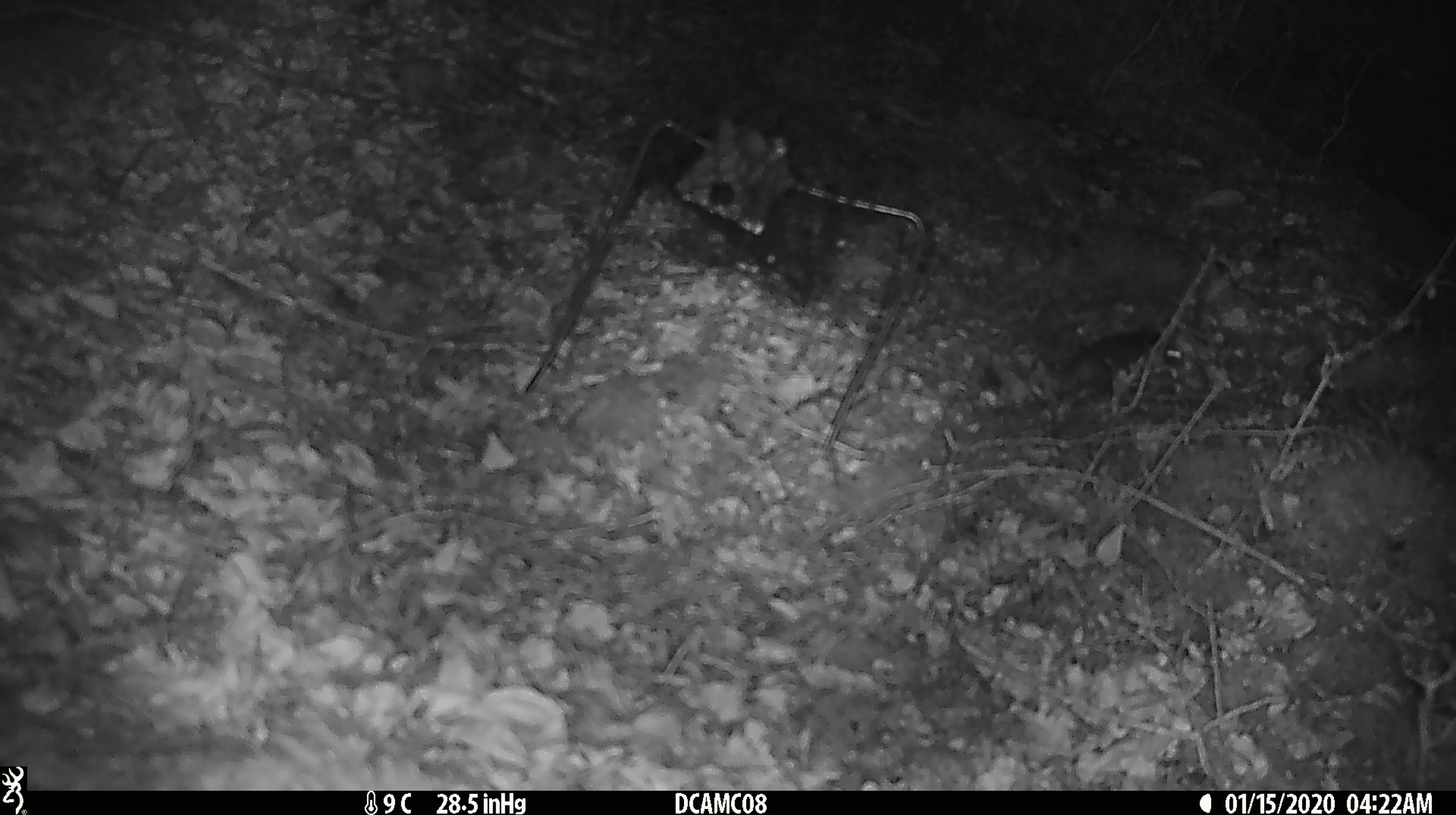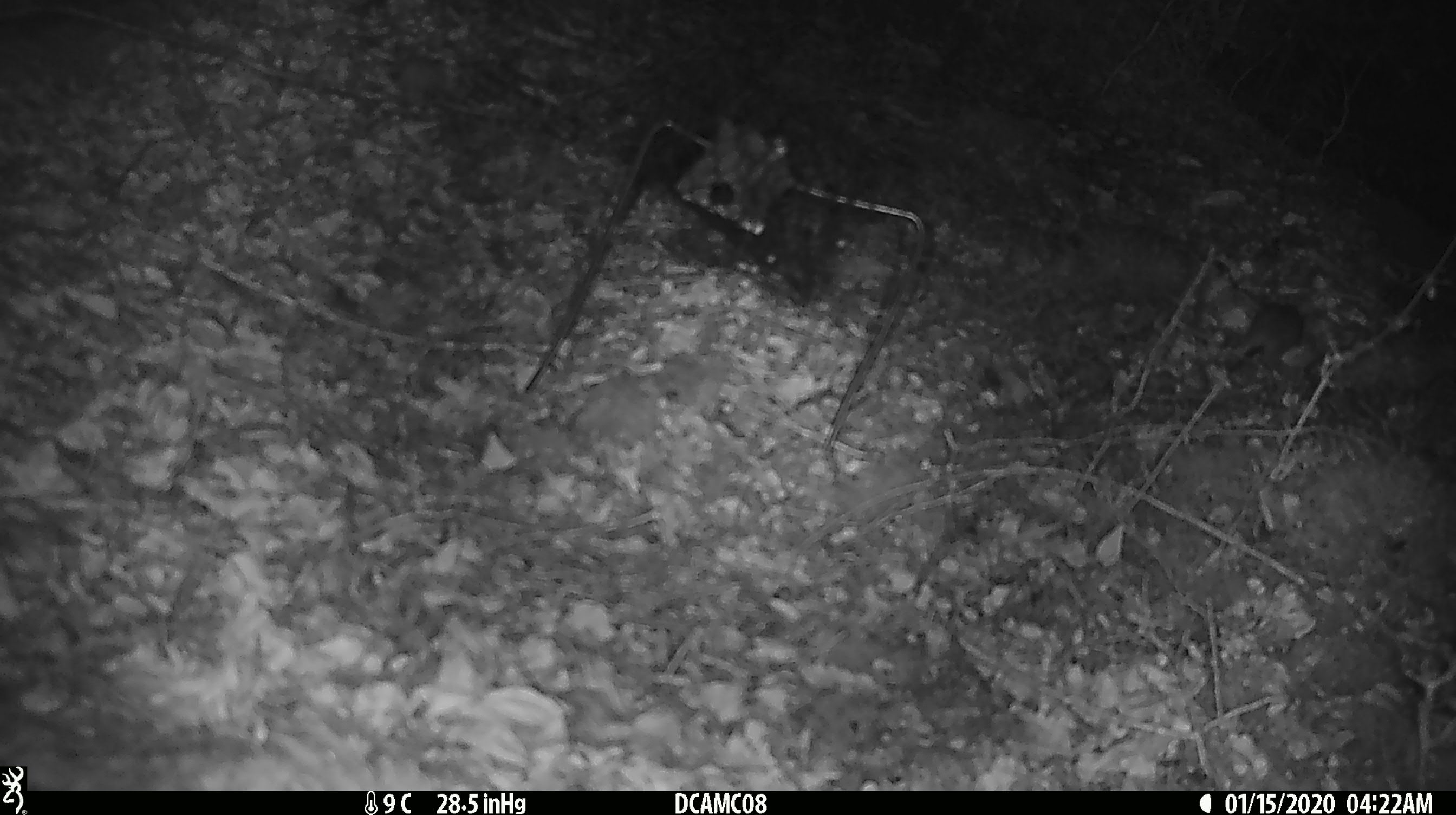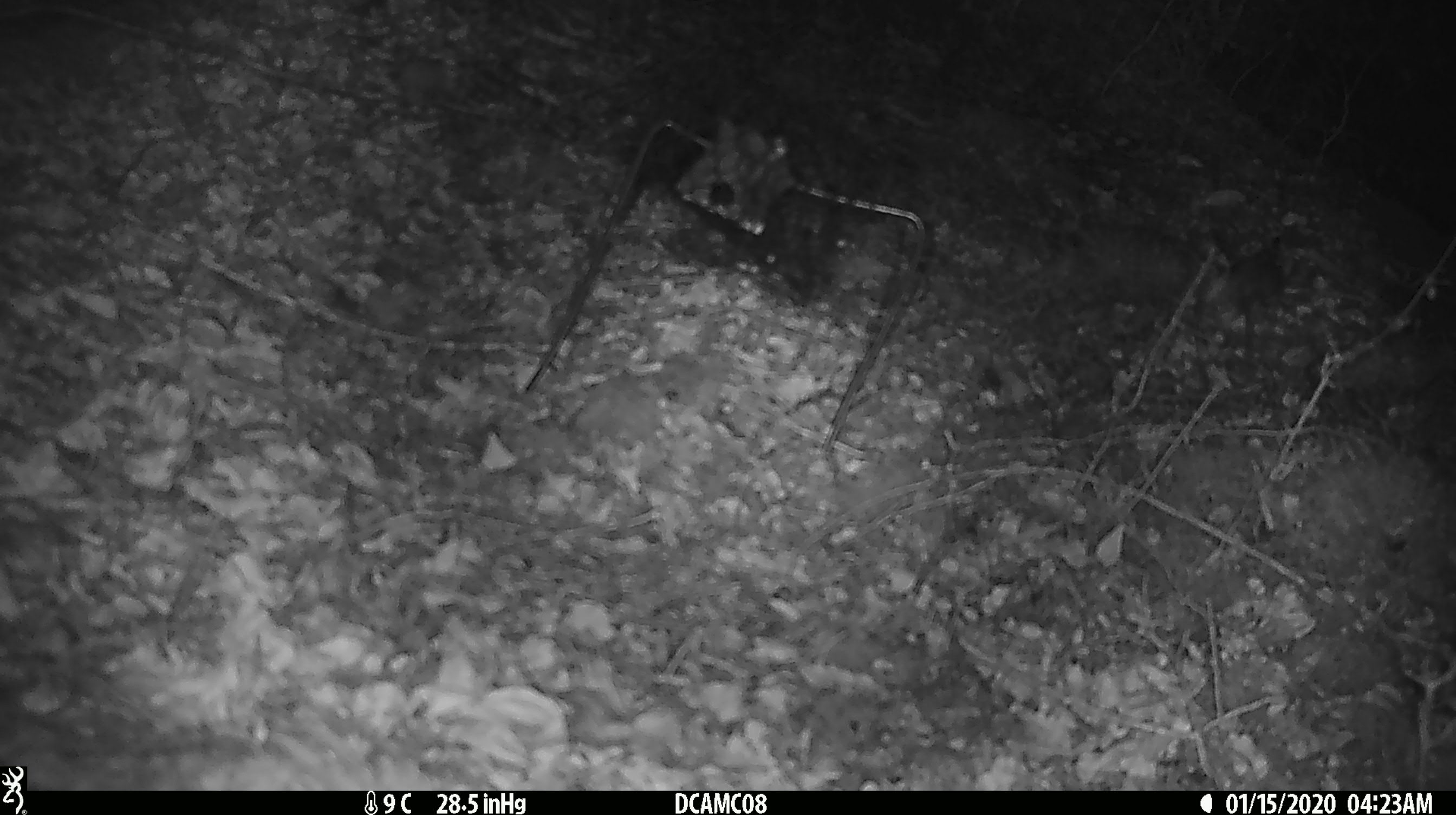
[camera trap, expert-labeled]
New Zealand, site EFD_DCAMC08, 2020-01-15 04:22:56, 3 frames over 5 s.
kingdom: Animalia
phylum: Chordata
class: Mammalia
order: Rodentia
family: Muridae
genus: Mus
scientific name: Mus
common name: mouse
Mouse (Mus).